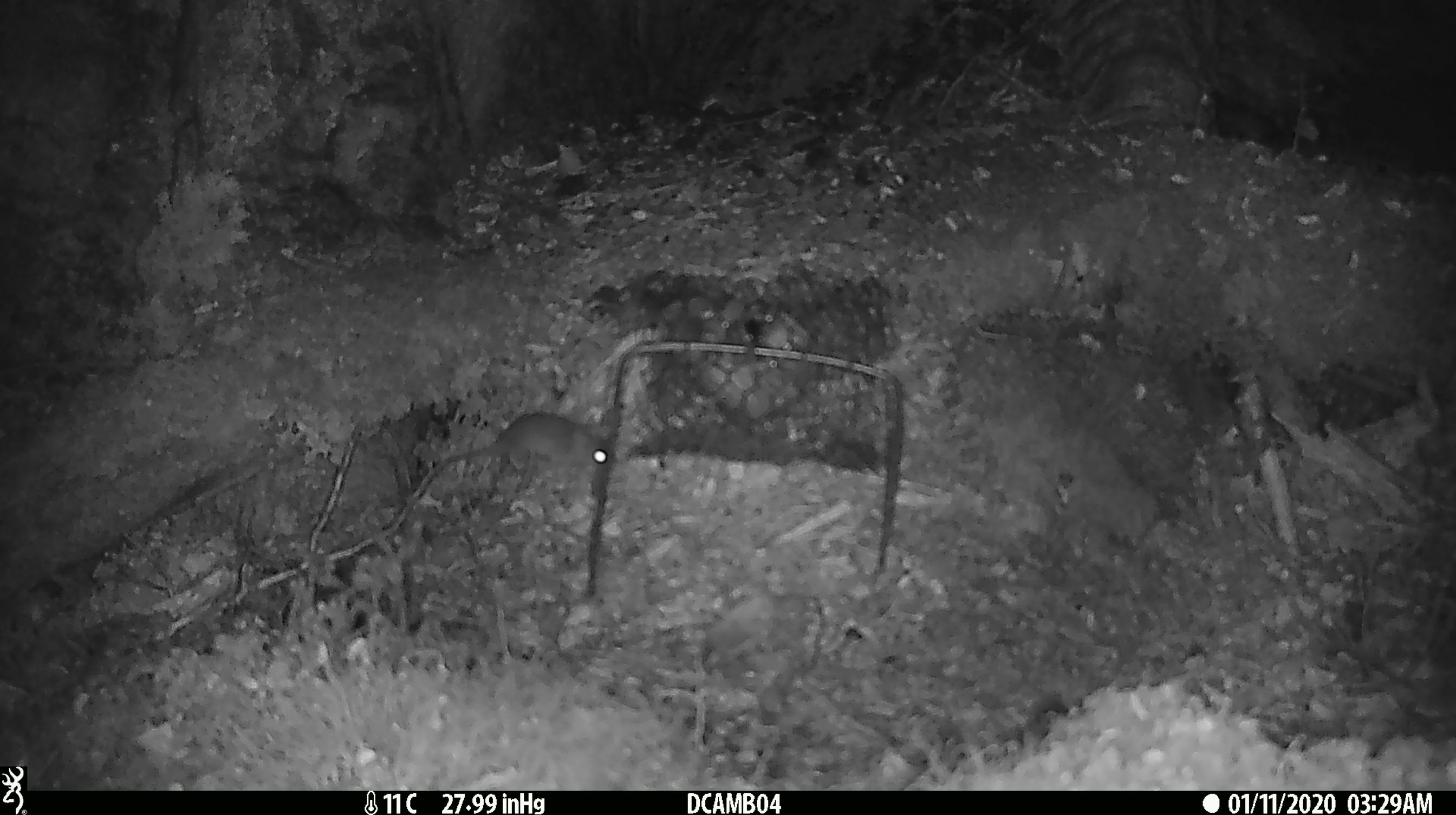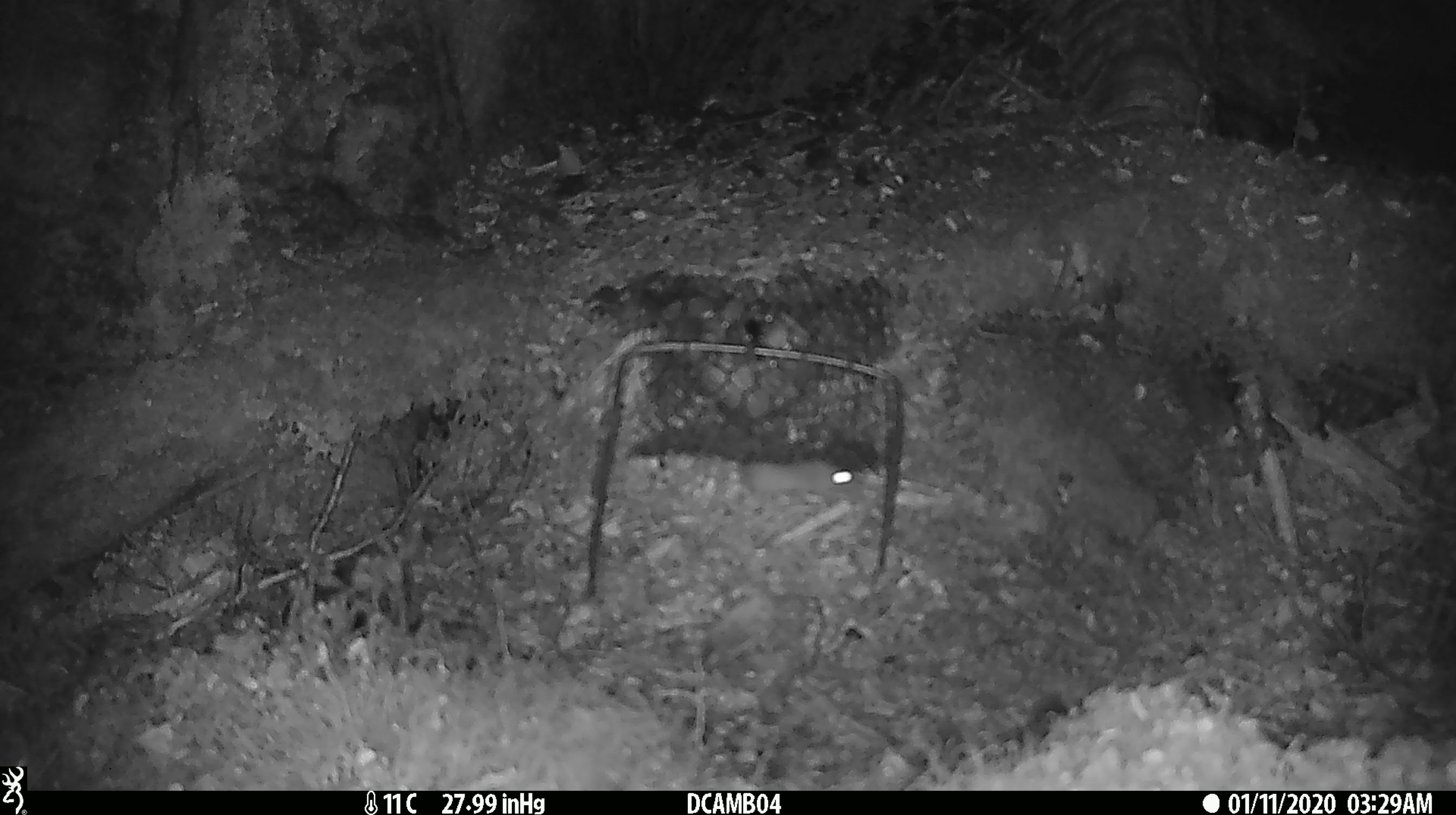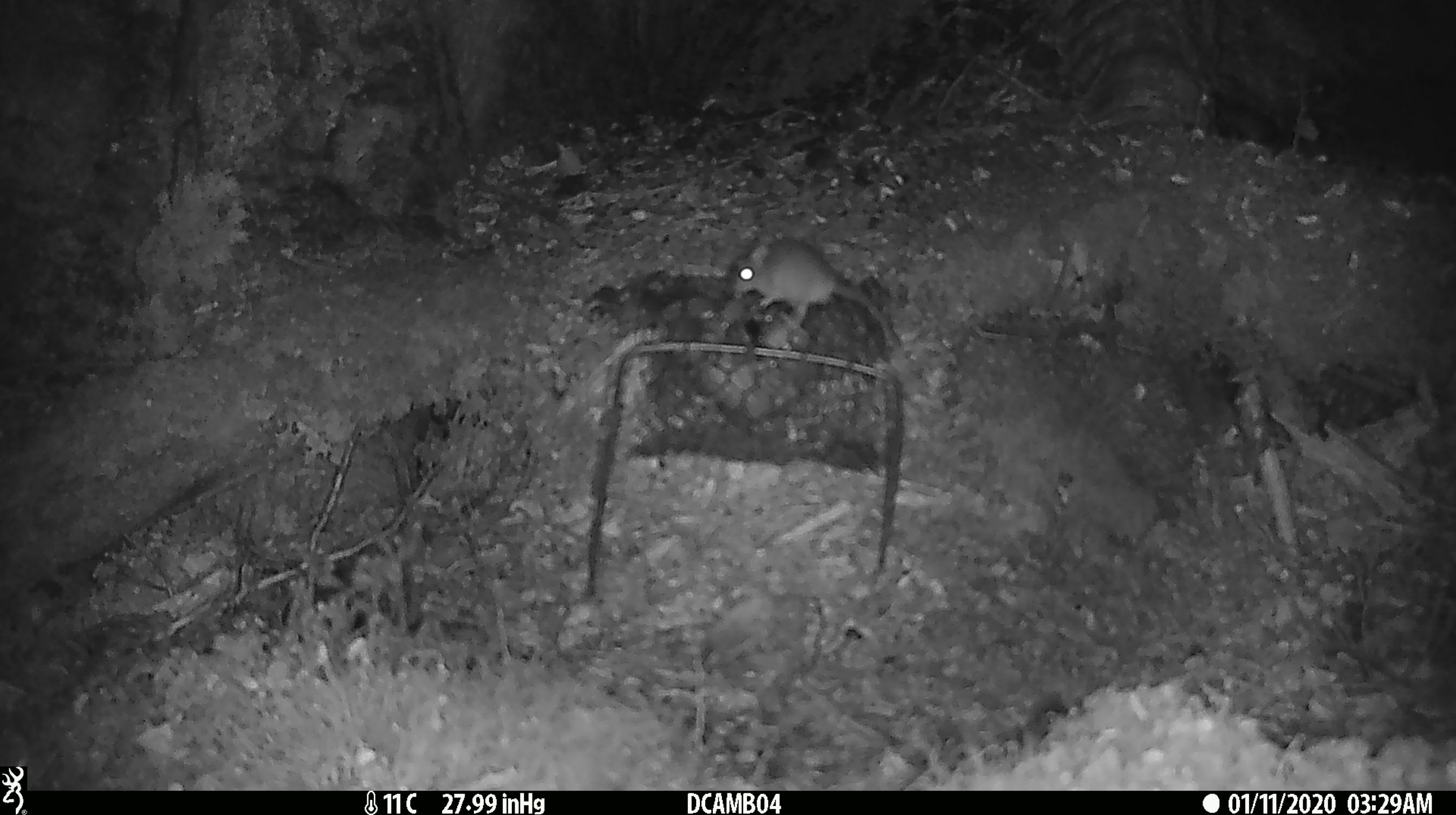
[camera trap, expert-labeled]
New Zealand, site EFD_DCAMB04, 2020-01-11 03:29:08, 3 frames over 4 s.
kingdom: Animalia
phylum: Chordata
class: Mammalia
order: Rodentia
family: Muridae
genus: Mus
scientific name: Mus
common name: mouse